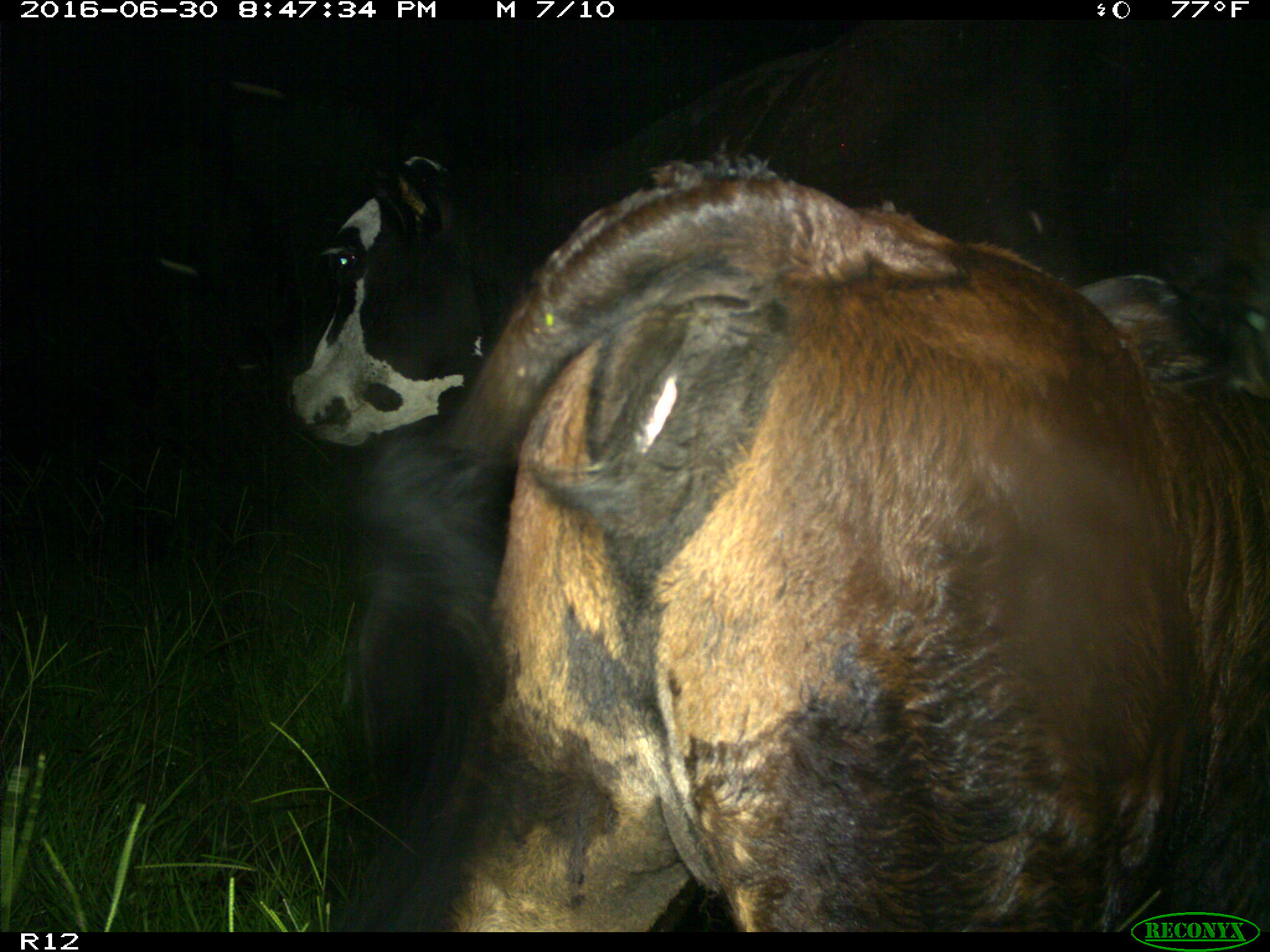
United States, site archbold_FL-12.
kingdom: Animalia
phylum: Chordata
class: Mammalia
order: Artiodactyla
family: Bovidae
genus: Bos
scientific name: Bos taurus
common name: domestic cow